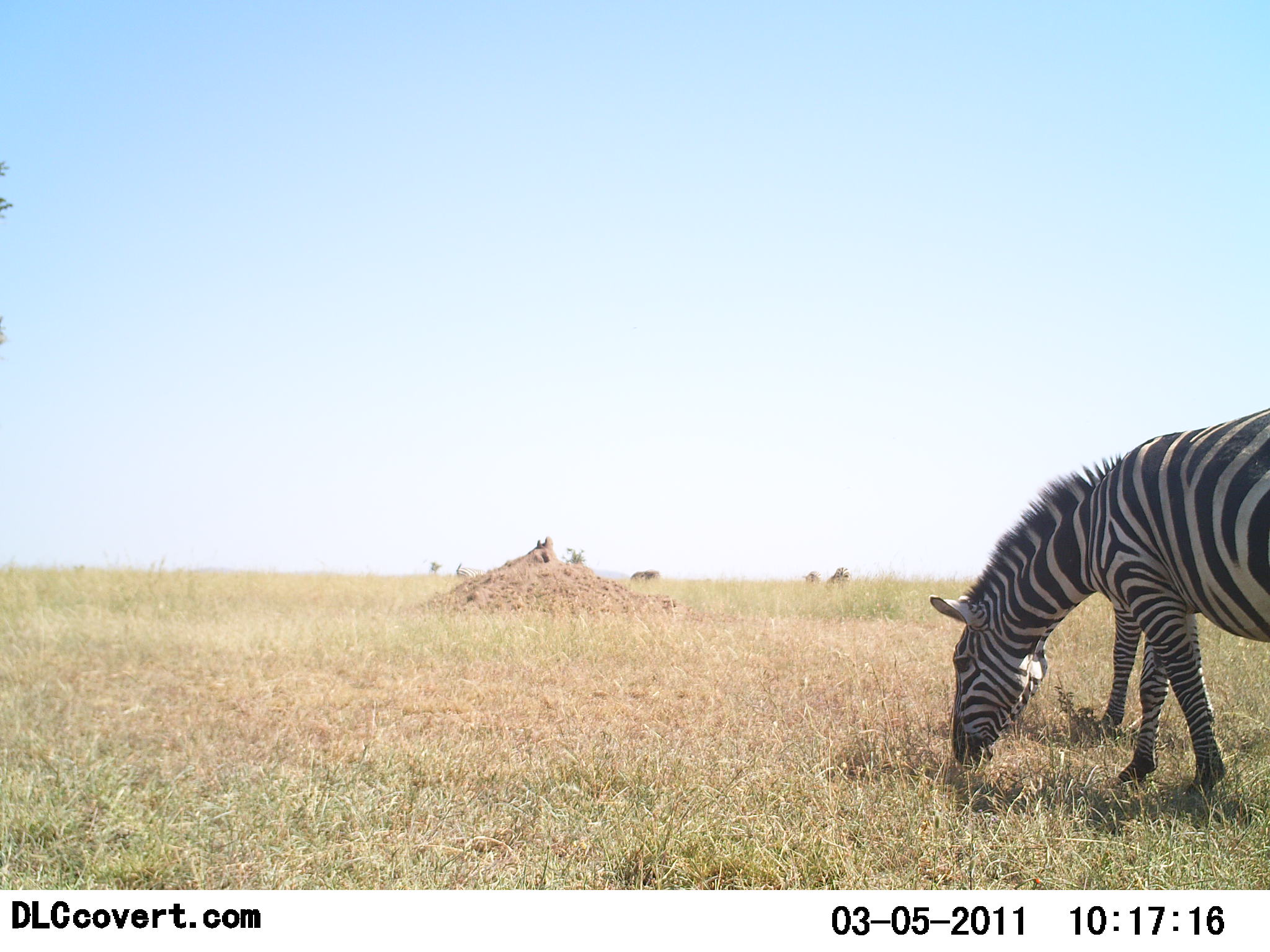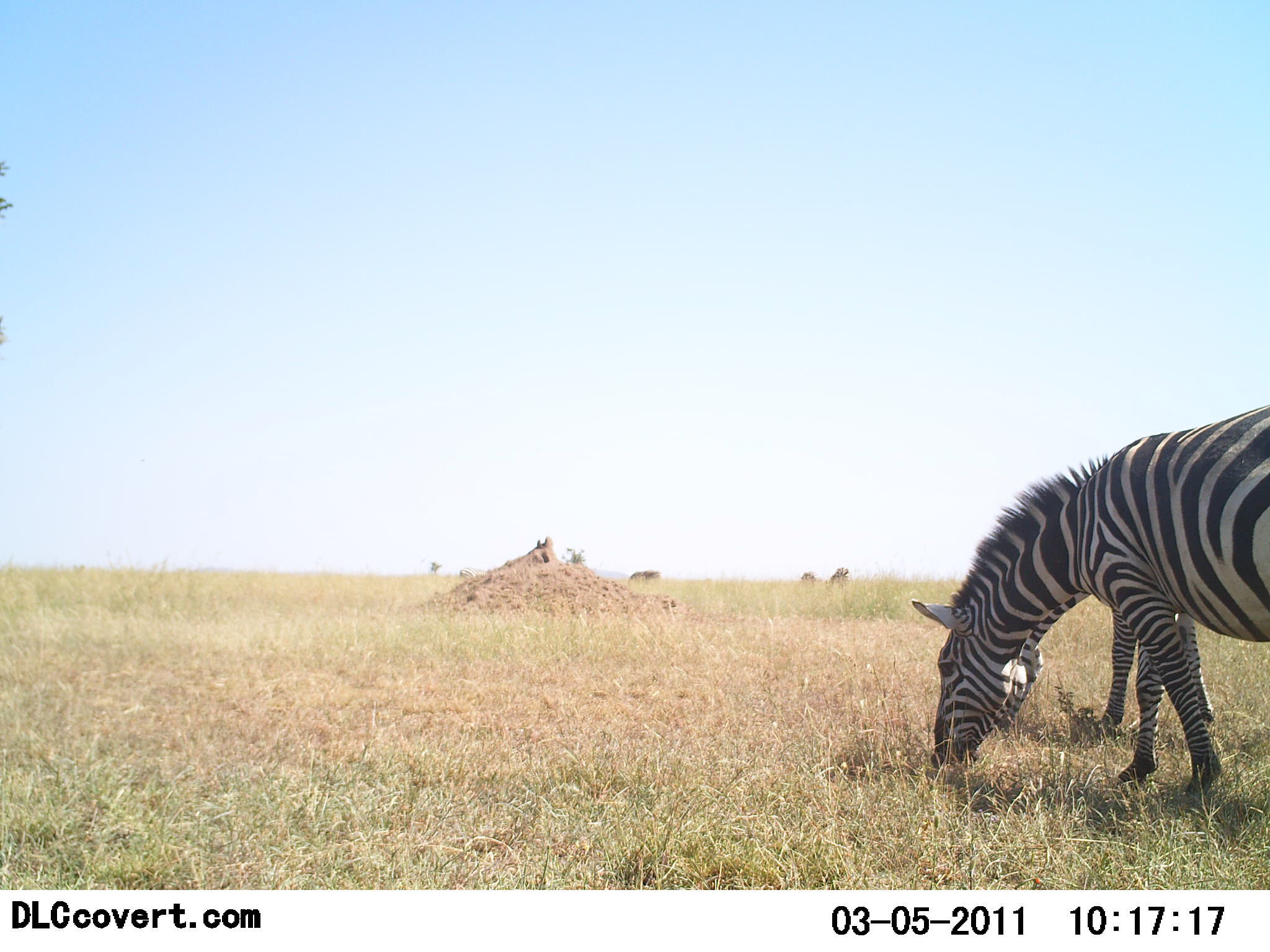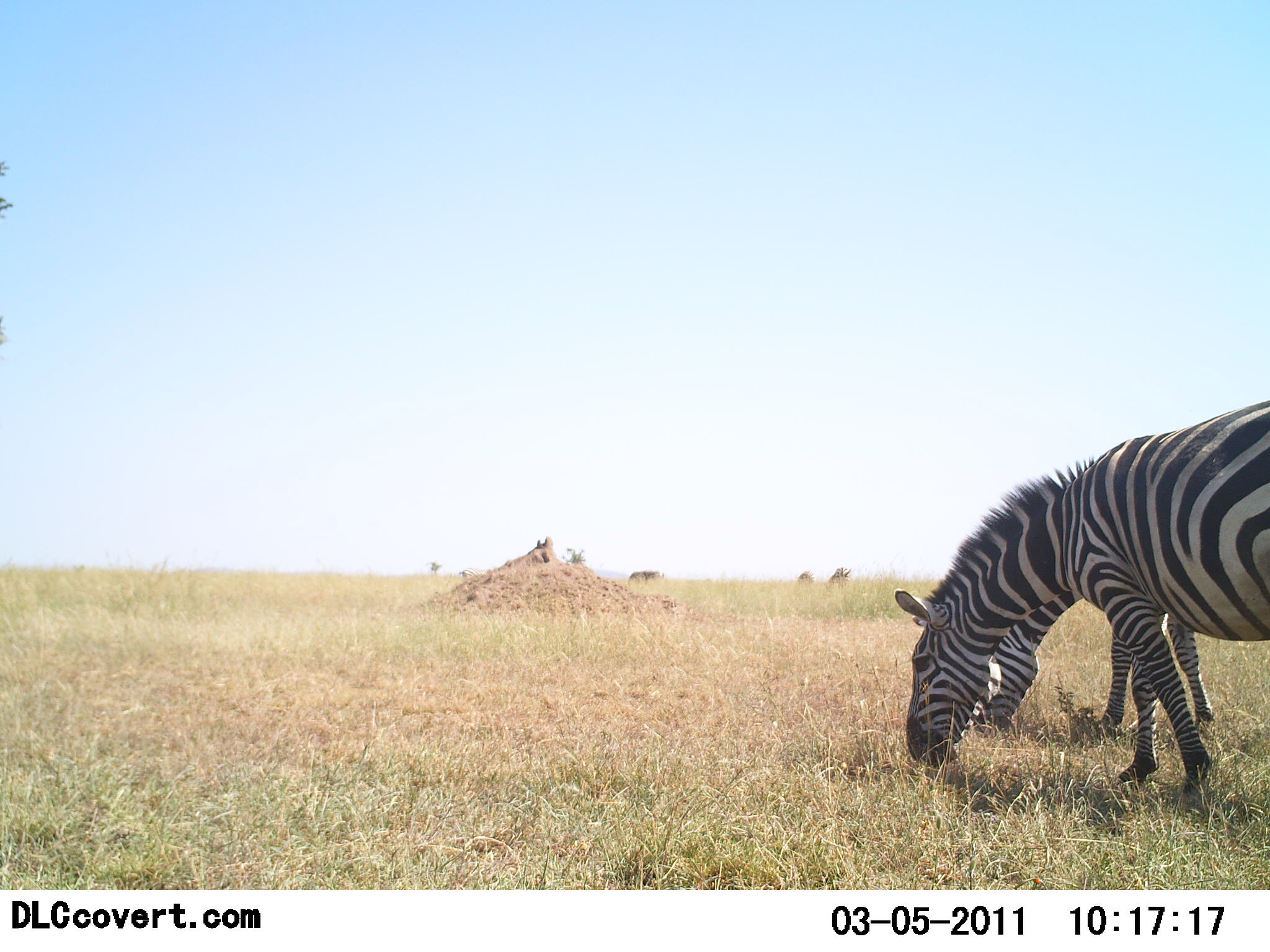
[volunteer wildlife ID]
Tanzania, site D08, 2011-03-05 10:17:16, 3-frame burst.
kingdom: Animalia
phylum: Chordata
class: Mammalia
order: Perissodactyla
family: Equidae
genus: Equus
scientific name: Equus quagga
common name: plains zebra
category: zebra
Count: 2.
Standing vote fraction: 0%.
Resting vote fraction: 0%.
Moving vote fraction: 15%.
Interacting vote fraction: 0%.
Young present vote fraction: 0%.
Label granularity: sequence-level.